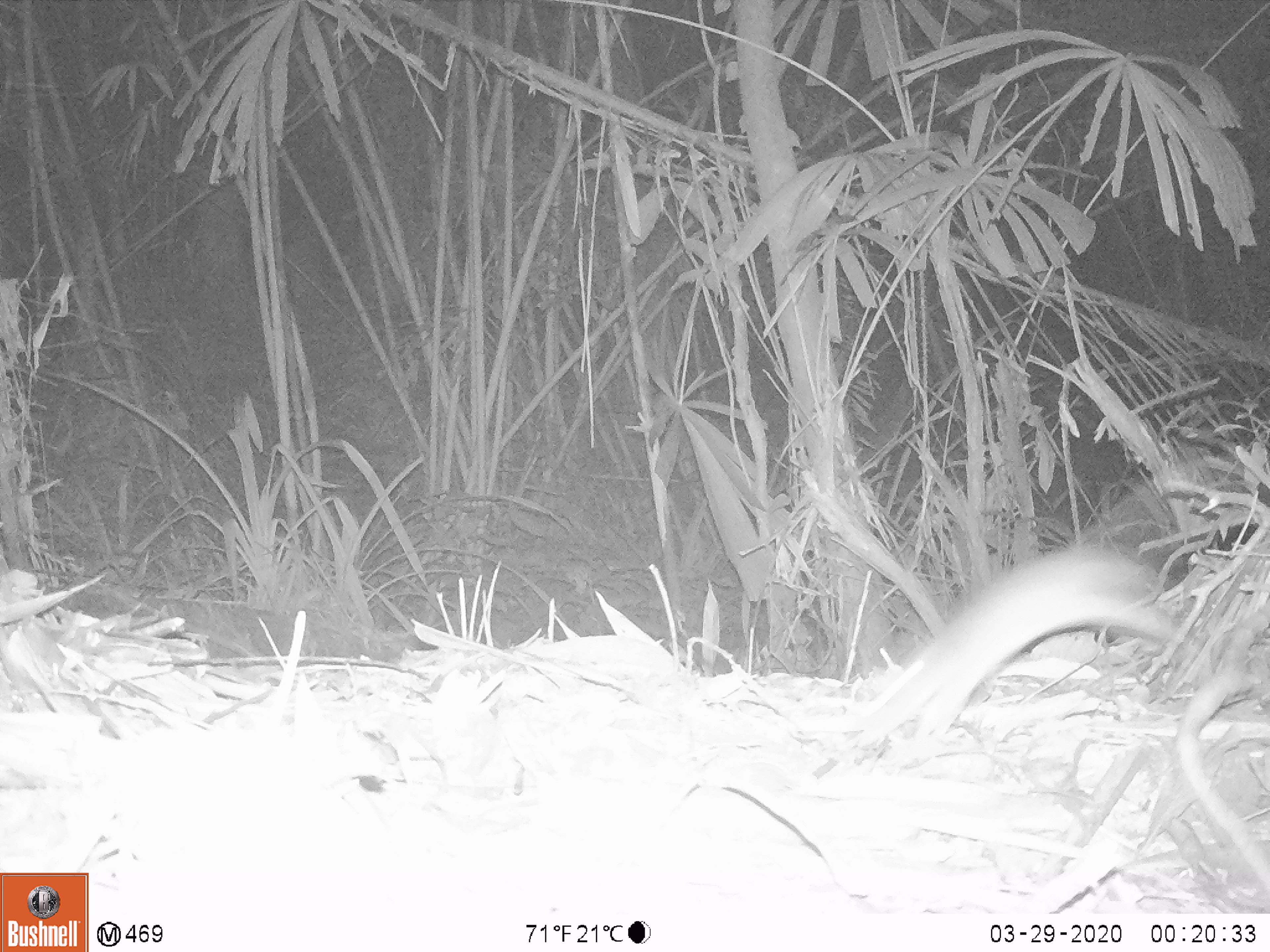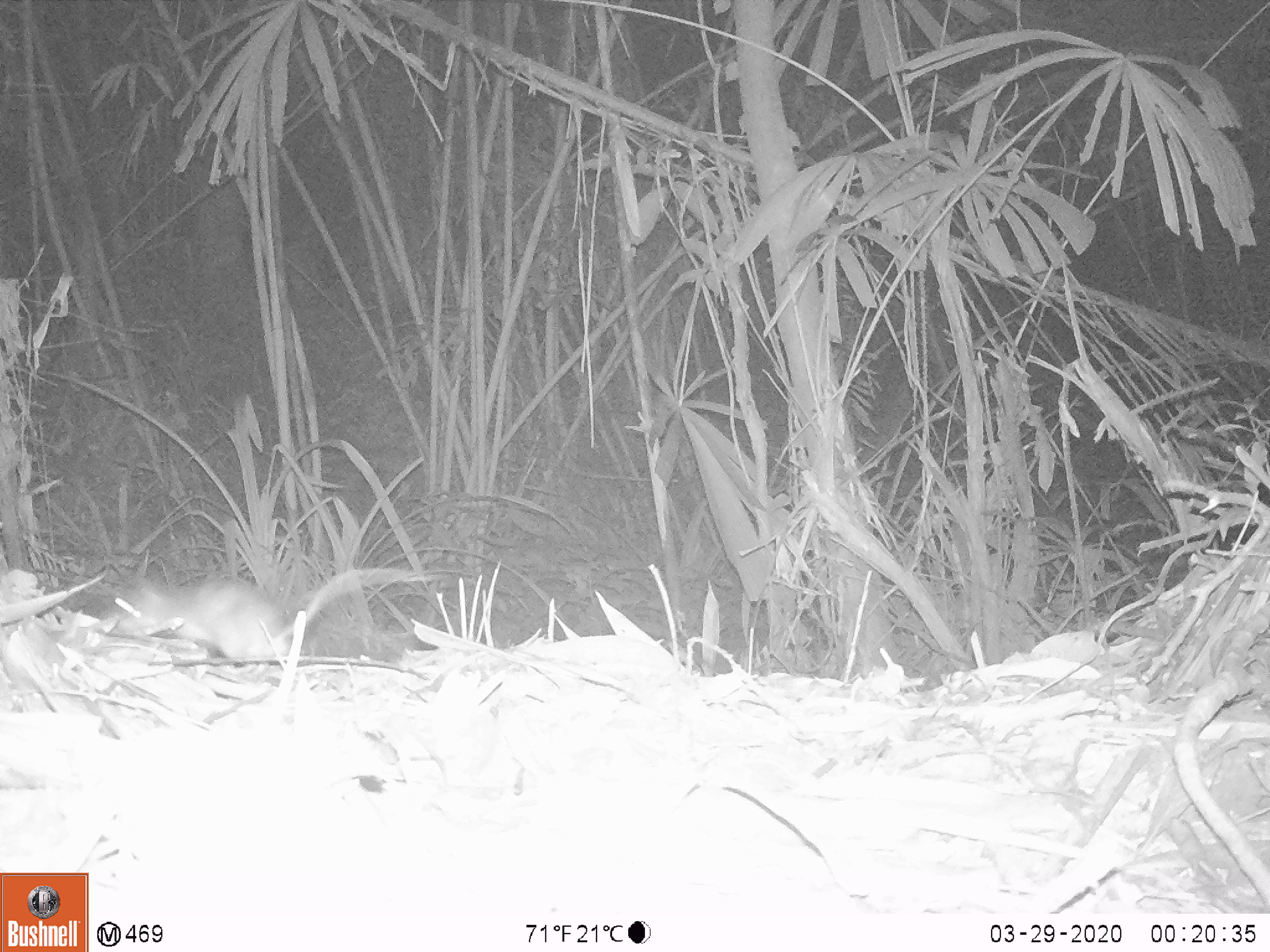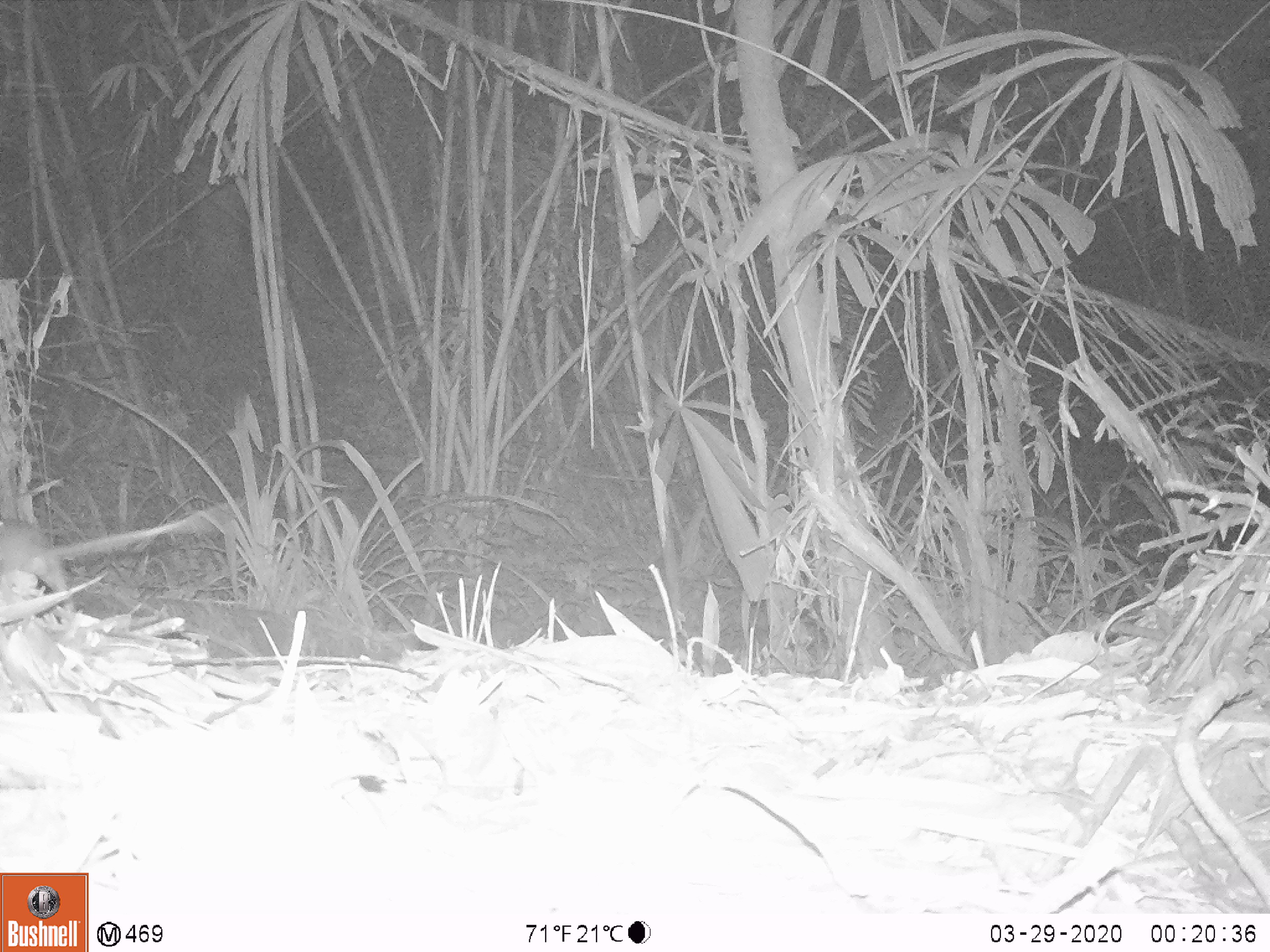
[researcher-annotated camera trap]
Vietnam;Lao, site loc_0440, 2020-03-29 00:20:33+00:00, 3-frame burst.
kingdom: Animalia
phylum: Chordata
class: Mammalia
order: Rodentia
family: Muridae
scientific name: Muridae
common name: old-world mice and rats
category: unidentified murid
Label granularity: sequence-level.